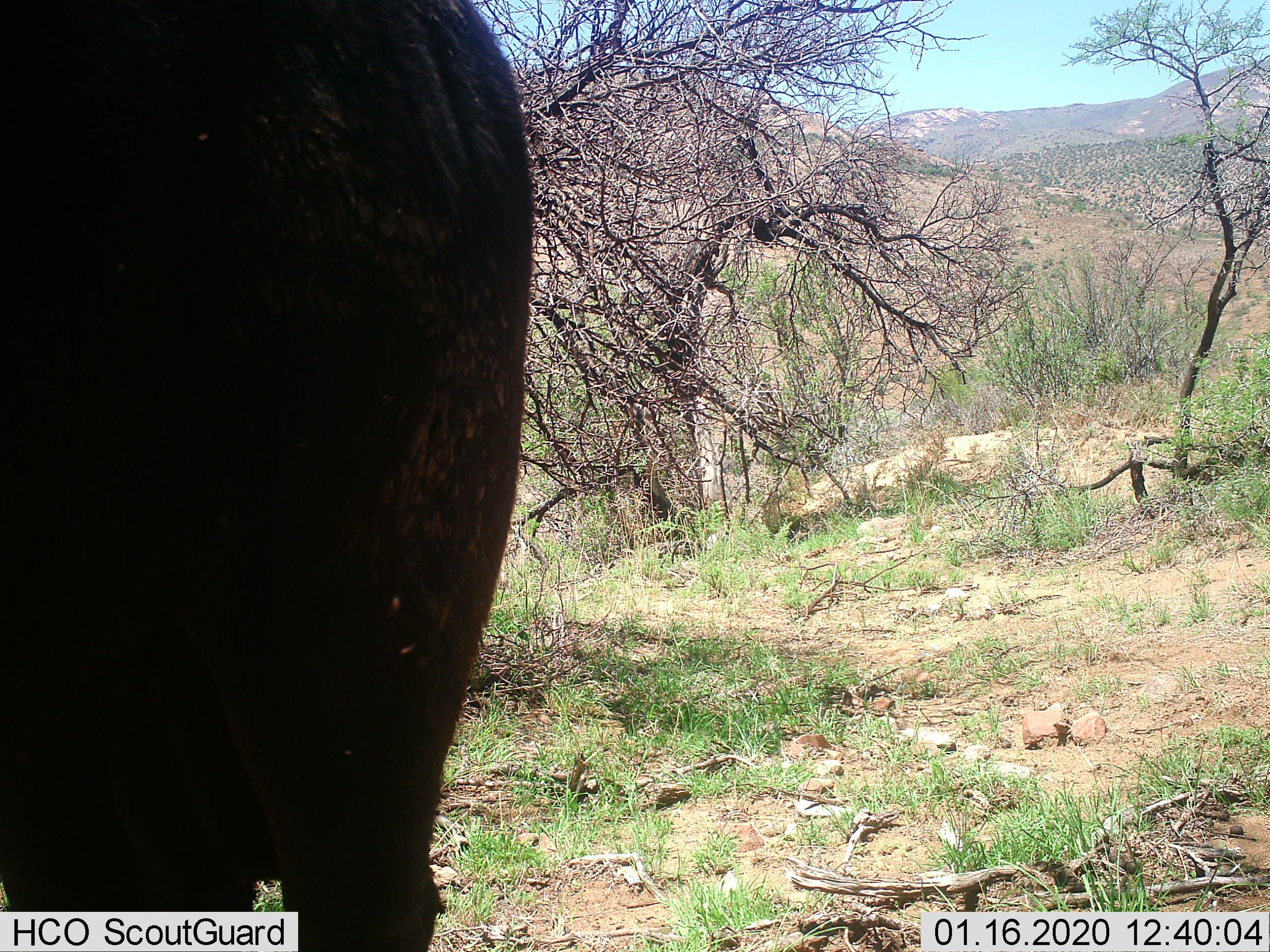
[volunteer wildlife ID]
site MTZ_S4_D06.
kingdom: Animalia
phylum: Chordata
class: Mammalia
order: Artiodactyla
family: Bovidae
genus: Syncerus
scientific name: Syncerus caffer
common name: african buffalo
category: buffalo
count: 1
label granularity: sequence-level